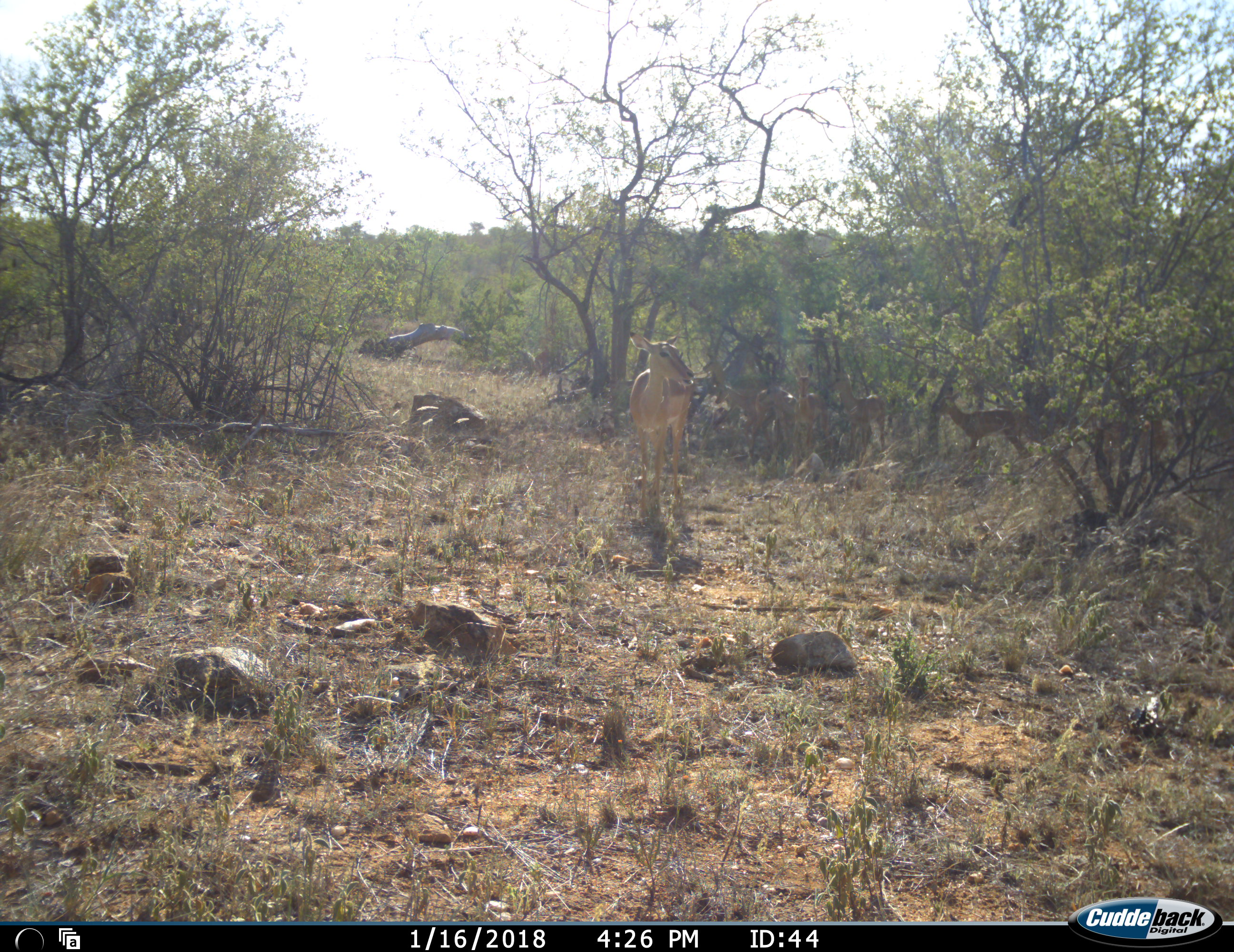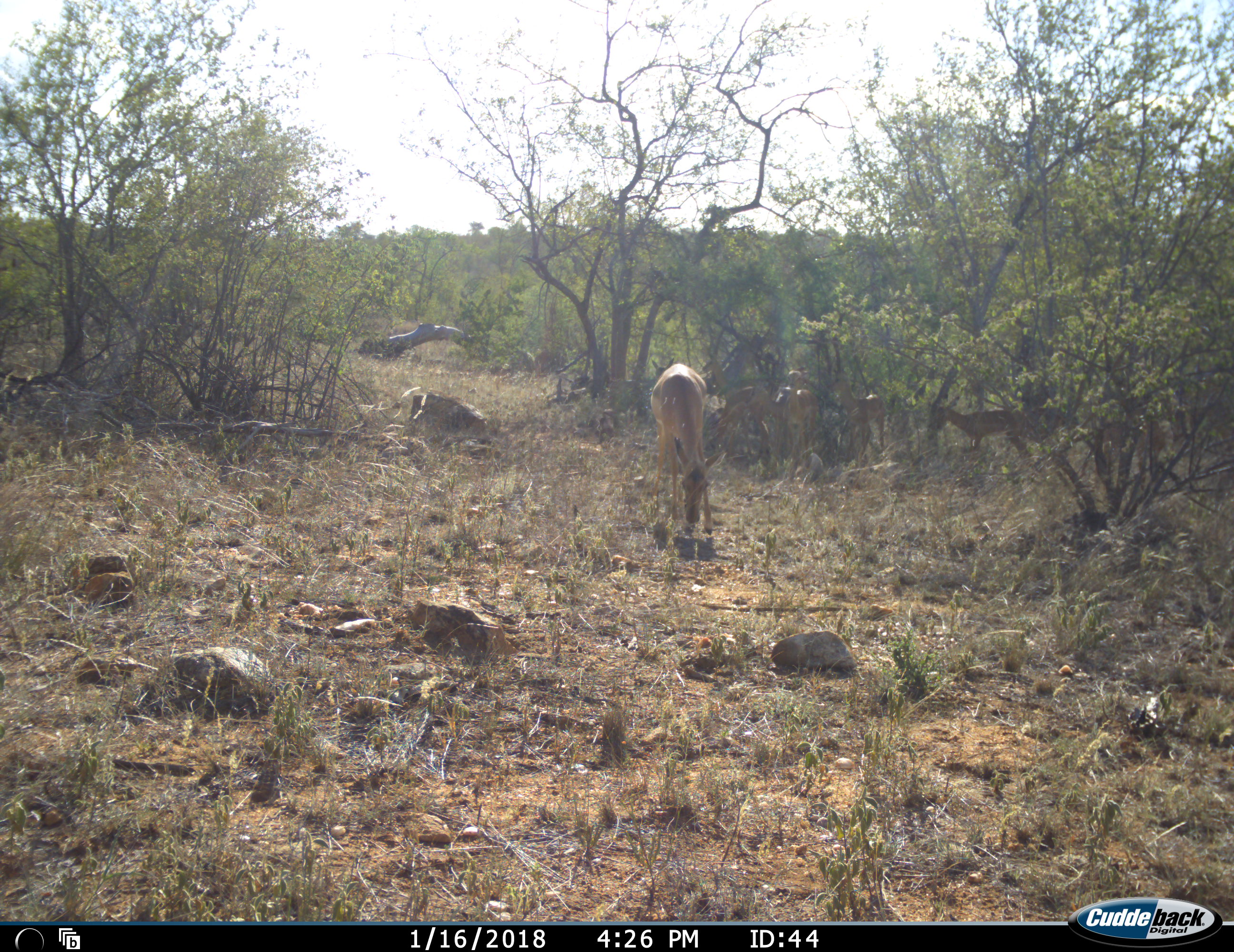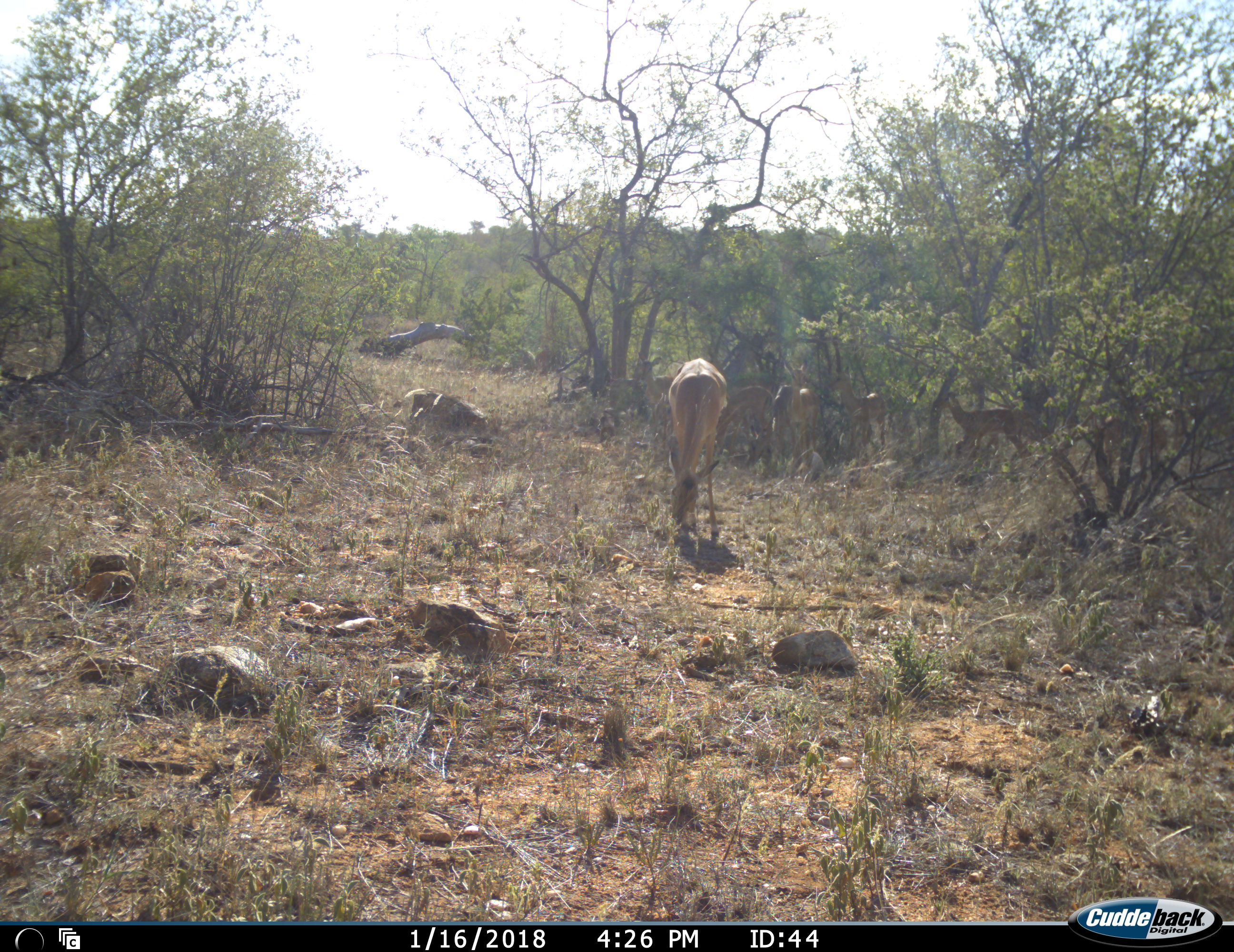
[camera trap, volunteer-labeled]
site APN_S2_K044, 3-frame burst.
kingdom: Animalia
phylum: Chordata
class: Mammalia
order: Artiodactyla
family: Bovidae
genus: Aepyceros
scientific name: Aepyceros melampus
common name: impala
Impala (Aepyceros melampus), count 7. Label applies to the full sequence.